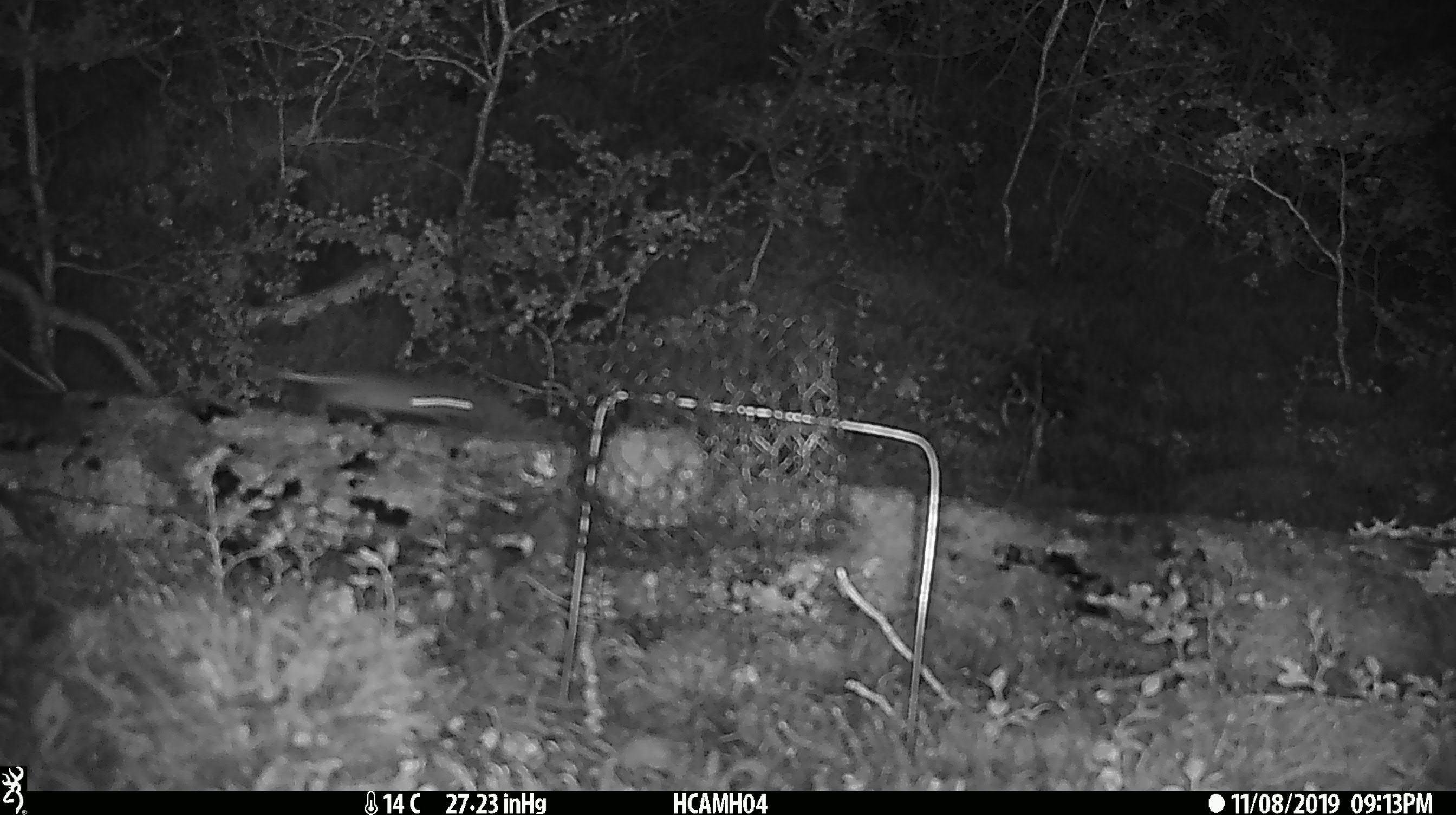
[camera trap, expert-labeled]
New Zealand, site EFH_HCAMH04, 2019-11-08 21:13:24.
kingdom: Animalia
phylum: Chordata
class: Mammalia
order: Rodentia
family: Muridae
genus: Mus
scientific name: Mus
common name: mouse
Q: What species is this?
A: Mouse (Mus).